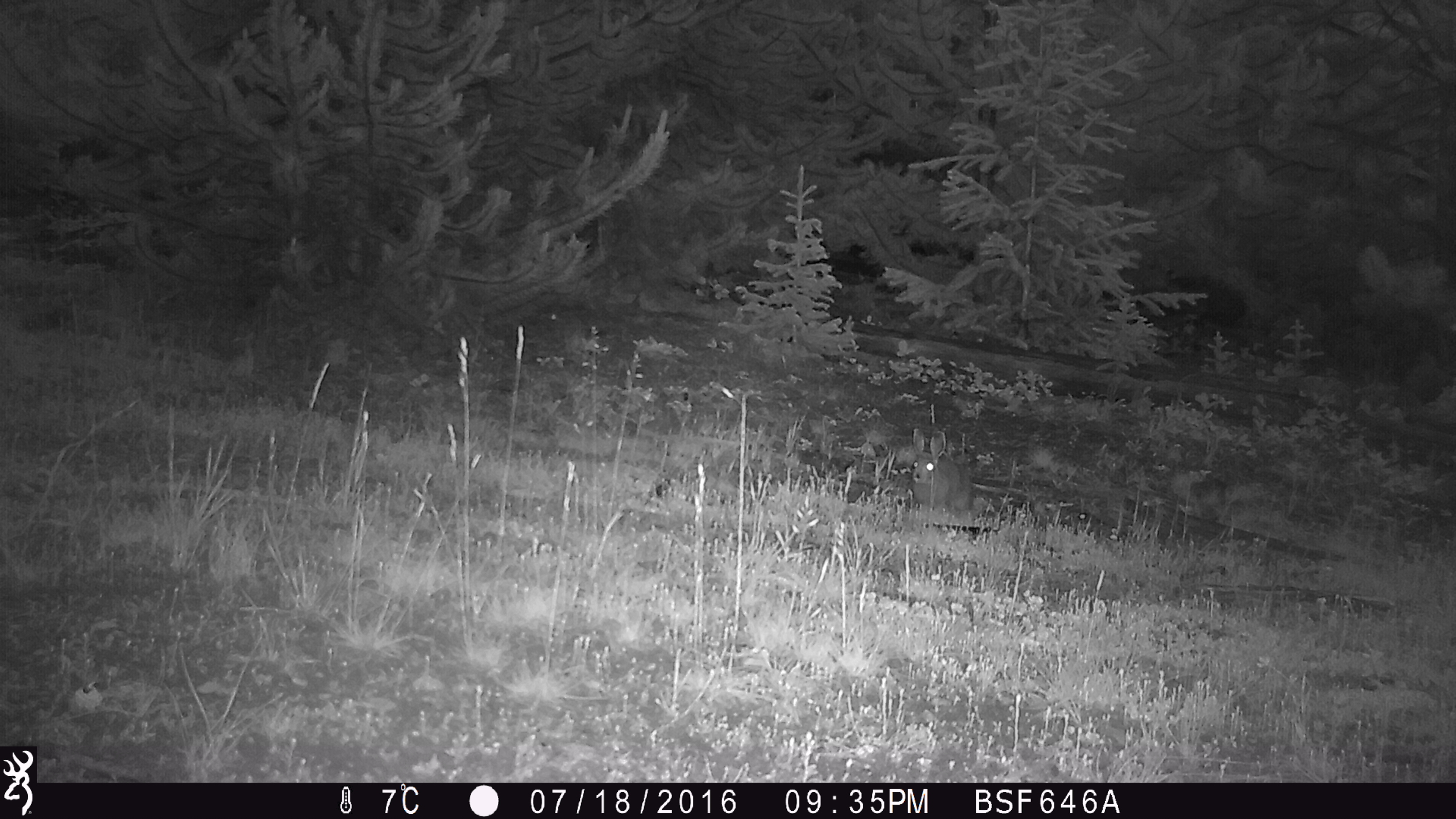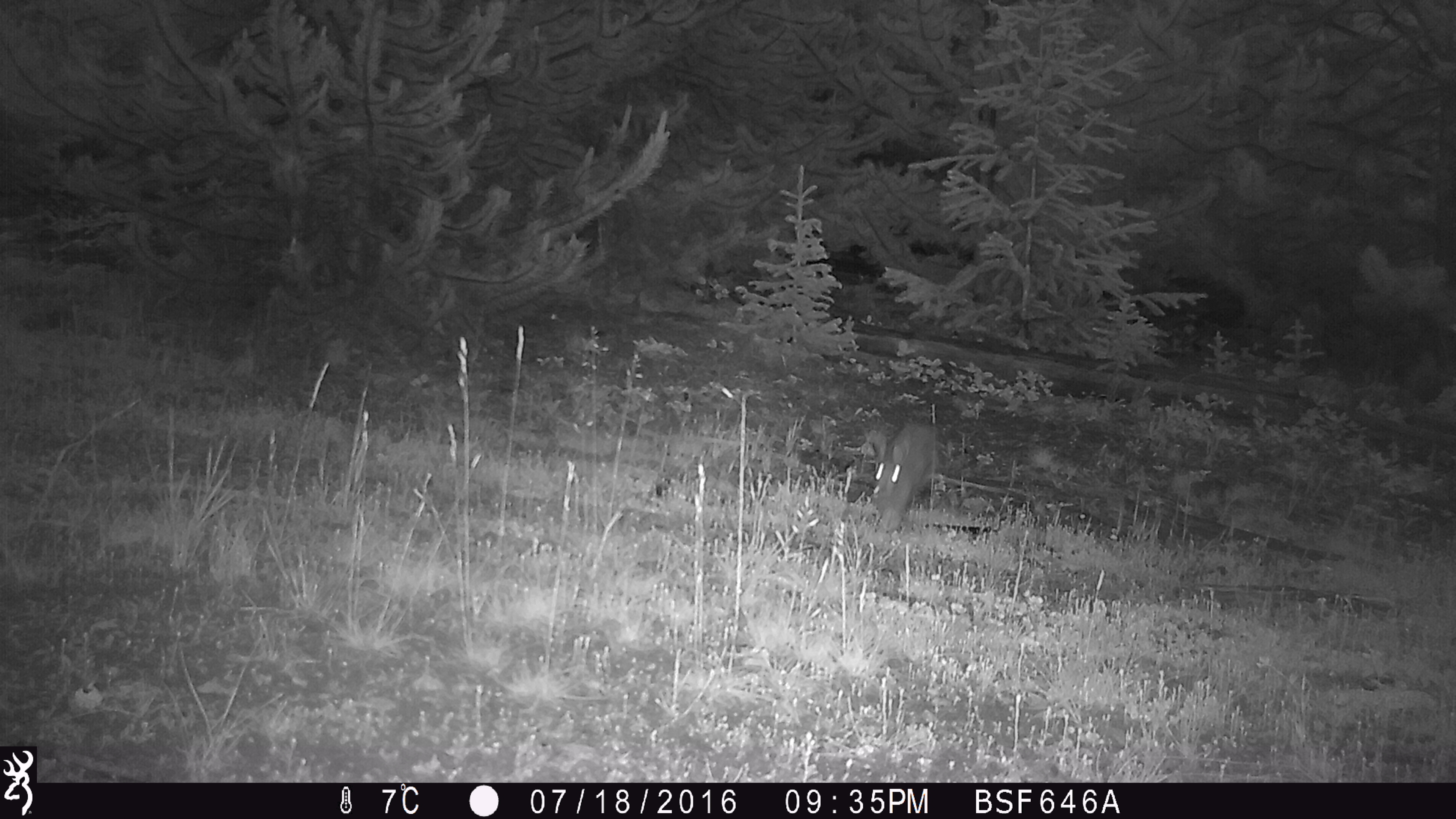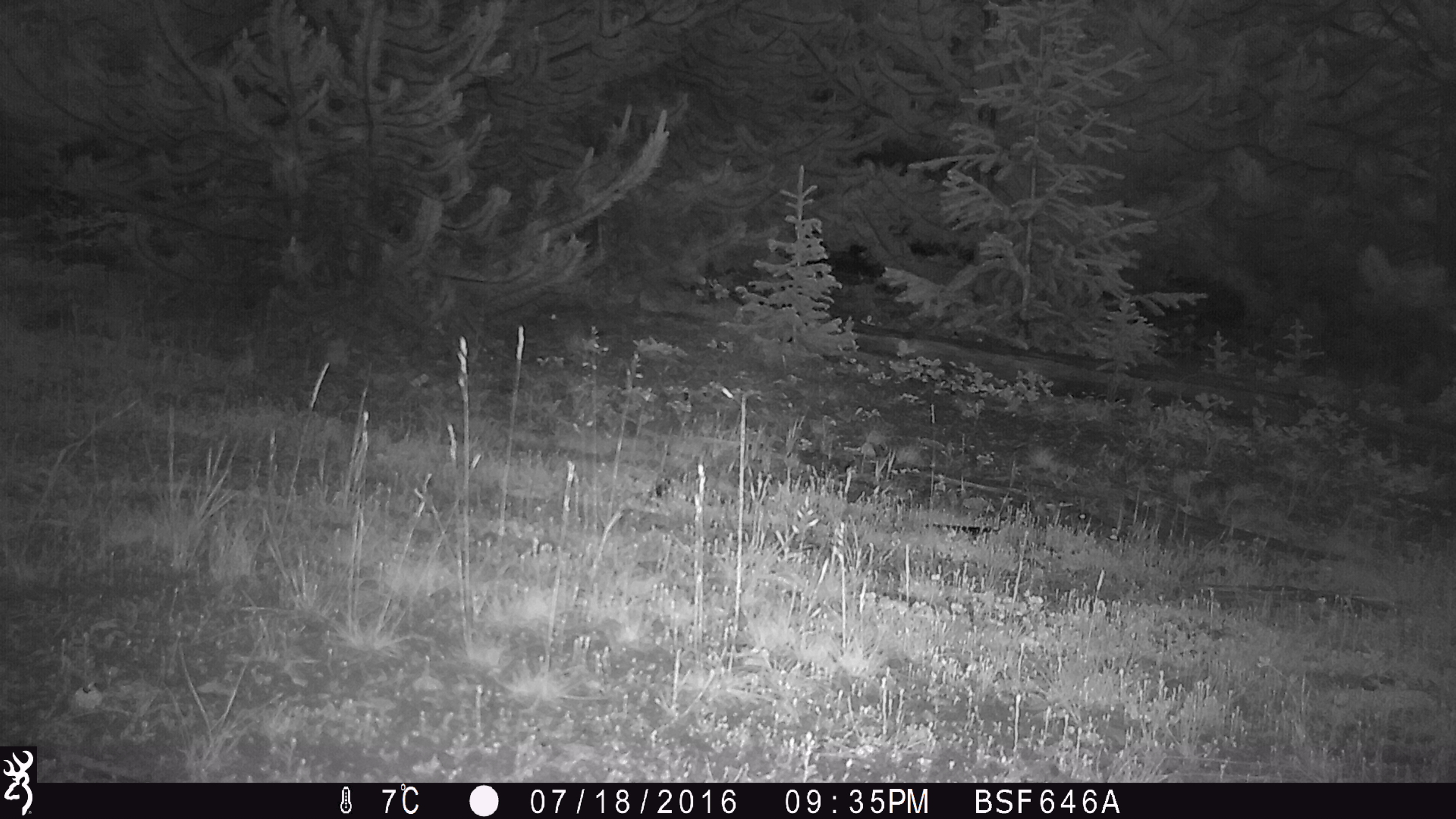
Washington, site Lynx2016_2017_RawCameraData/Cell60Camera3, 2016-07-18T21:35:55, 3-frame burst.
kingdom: Animalia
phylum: Chordata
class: Mammalia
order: Lagomorpha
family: Leporidae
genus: Lepus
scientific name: Lepus americanus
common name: snowshoe hare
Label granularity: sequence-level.